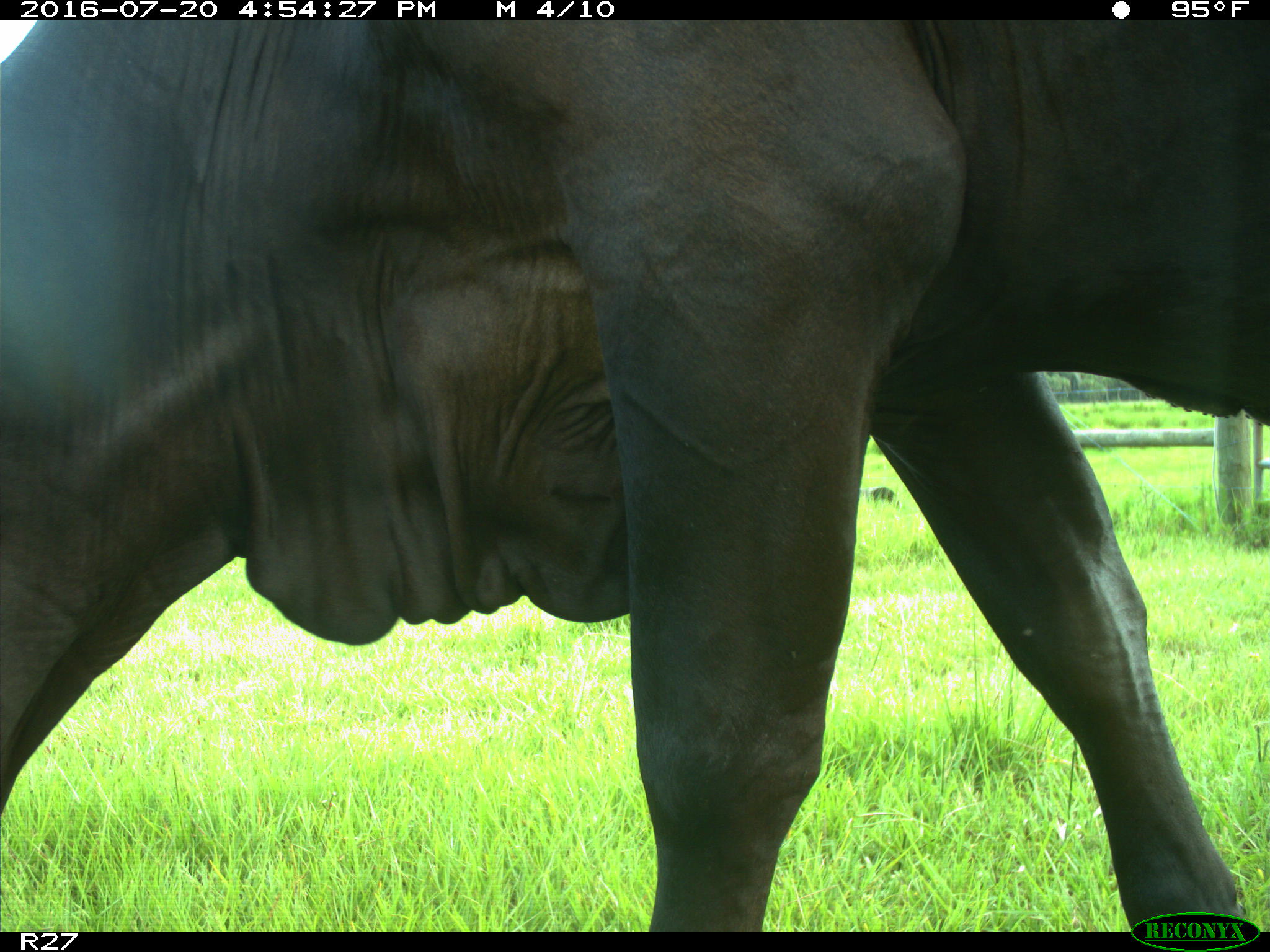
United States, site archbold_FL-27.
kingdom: Animalia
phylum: Chordata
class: Mammalia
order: Artiodactyla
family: Bovidae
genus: Bos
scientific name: Bos taurus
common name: domestic cow